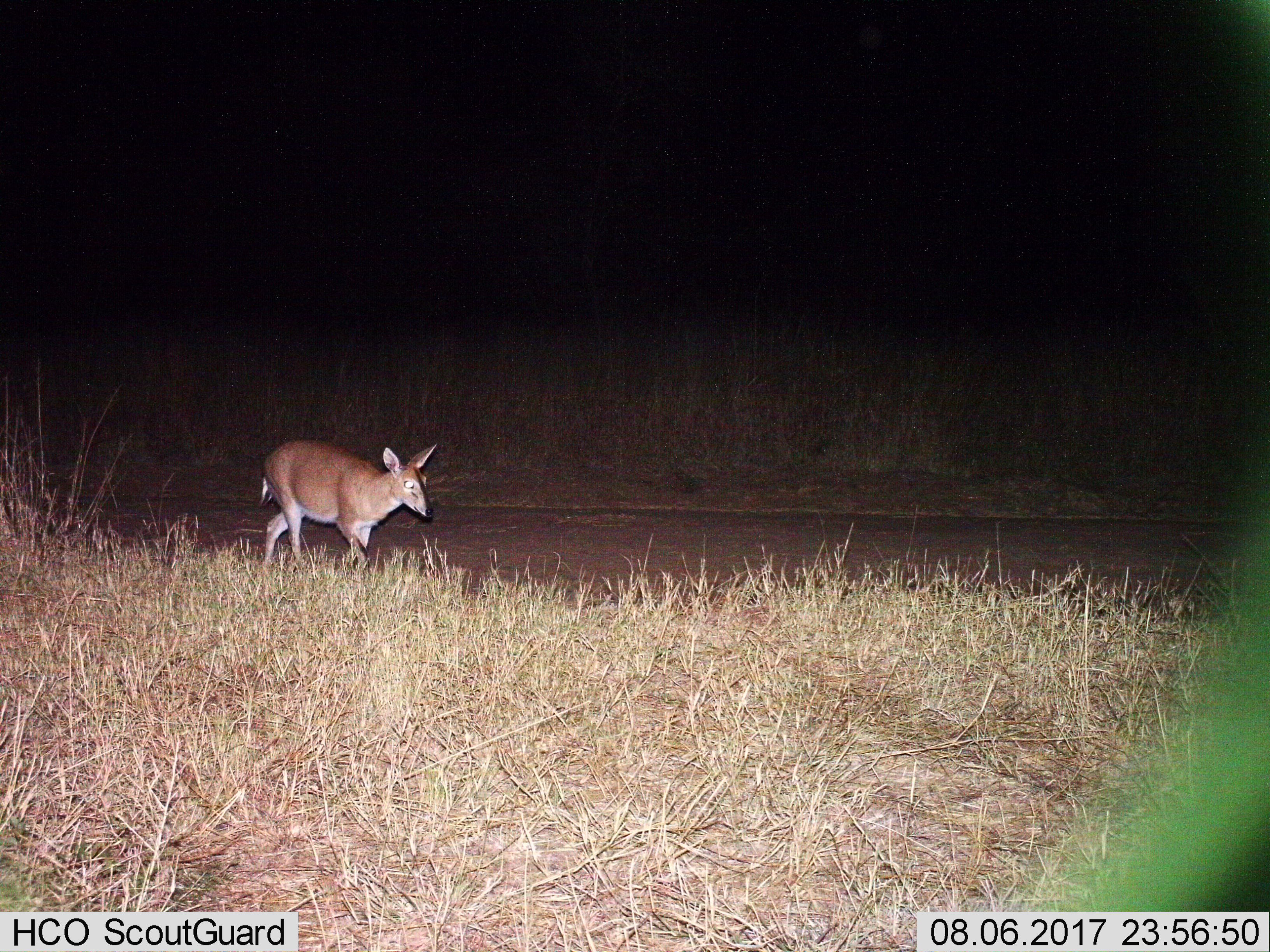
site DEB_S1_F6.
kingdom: Animalia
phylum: Chordata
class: Mammalia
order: Artiodactyla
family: Bovidae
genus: Sylvicapra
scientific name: Sylvicapra grimmia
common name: common duiker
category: duikercommongrey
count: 1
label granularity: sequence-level